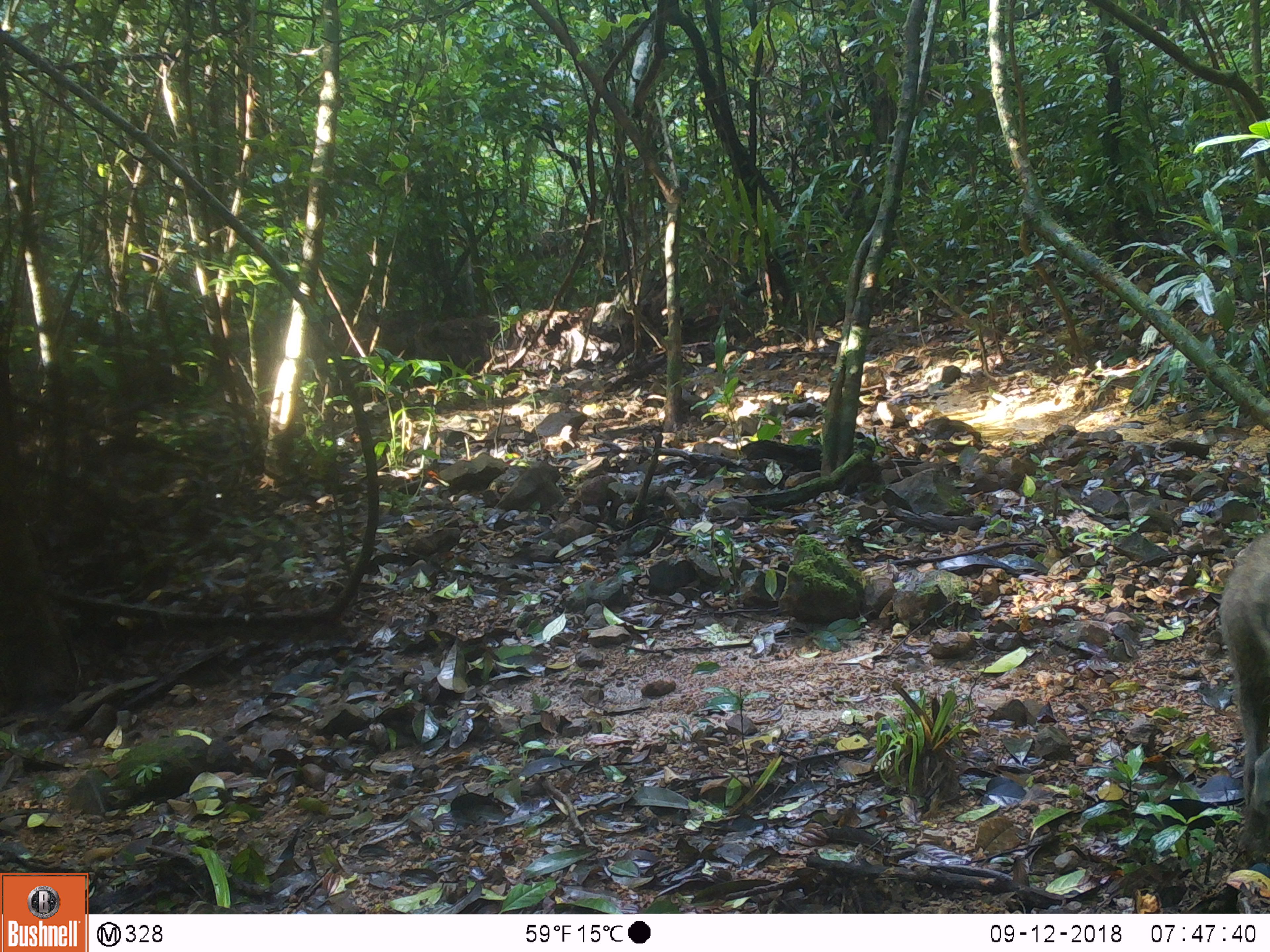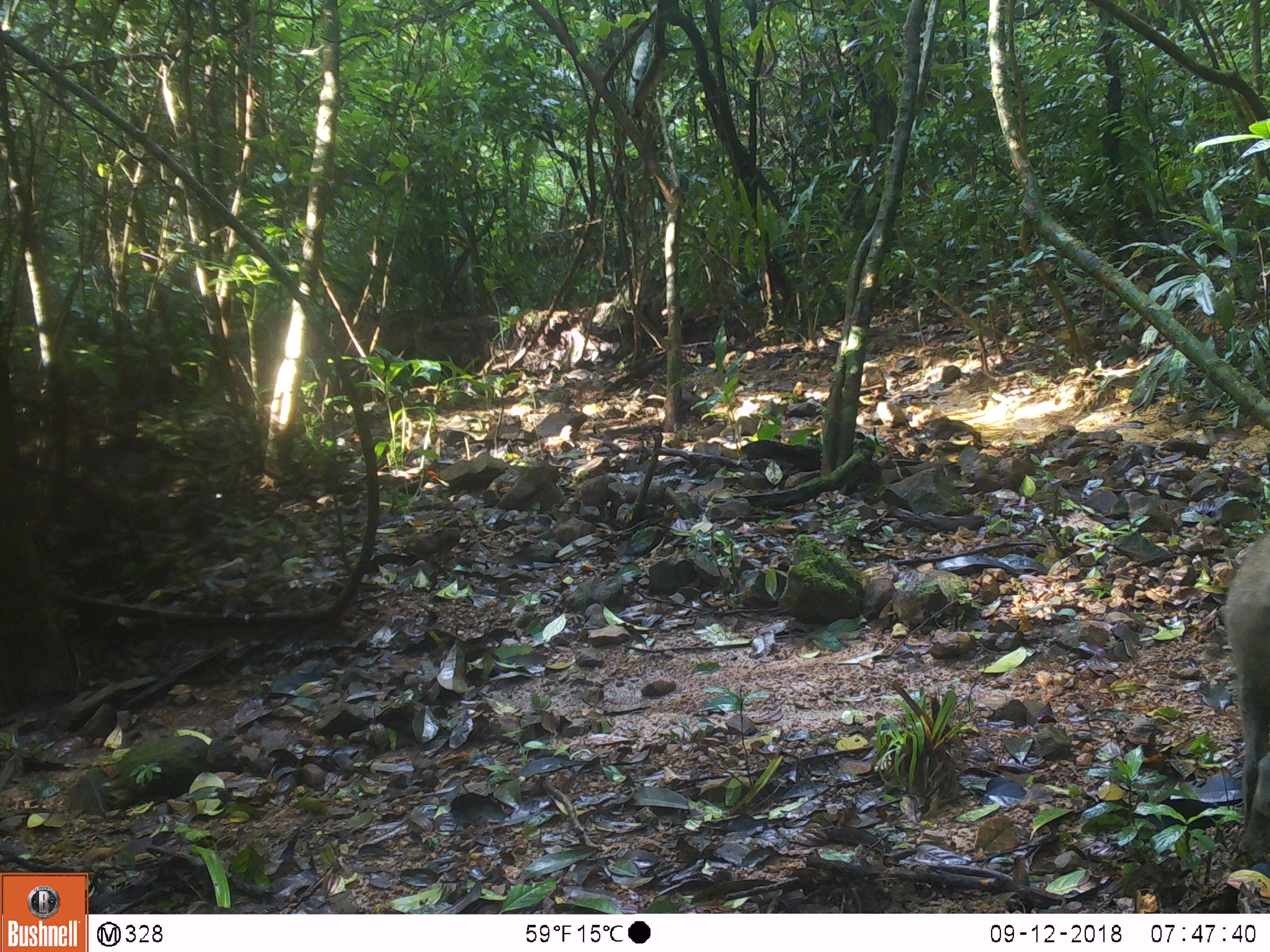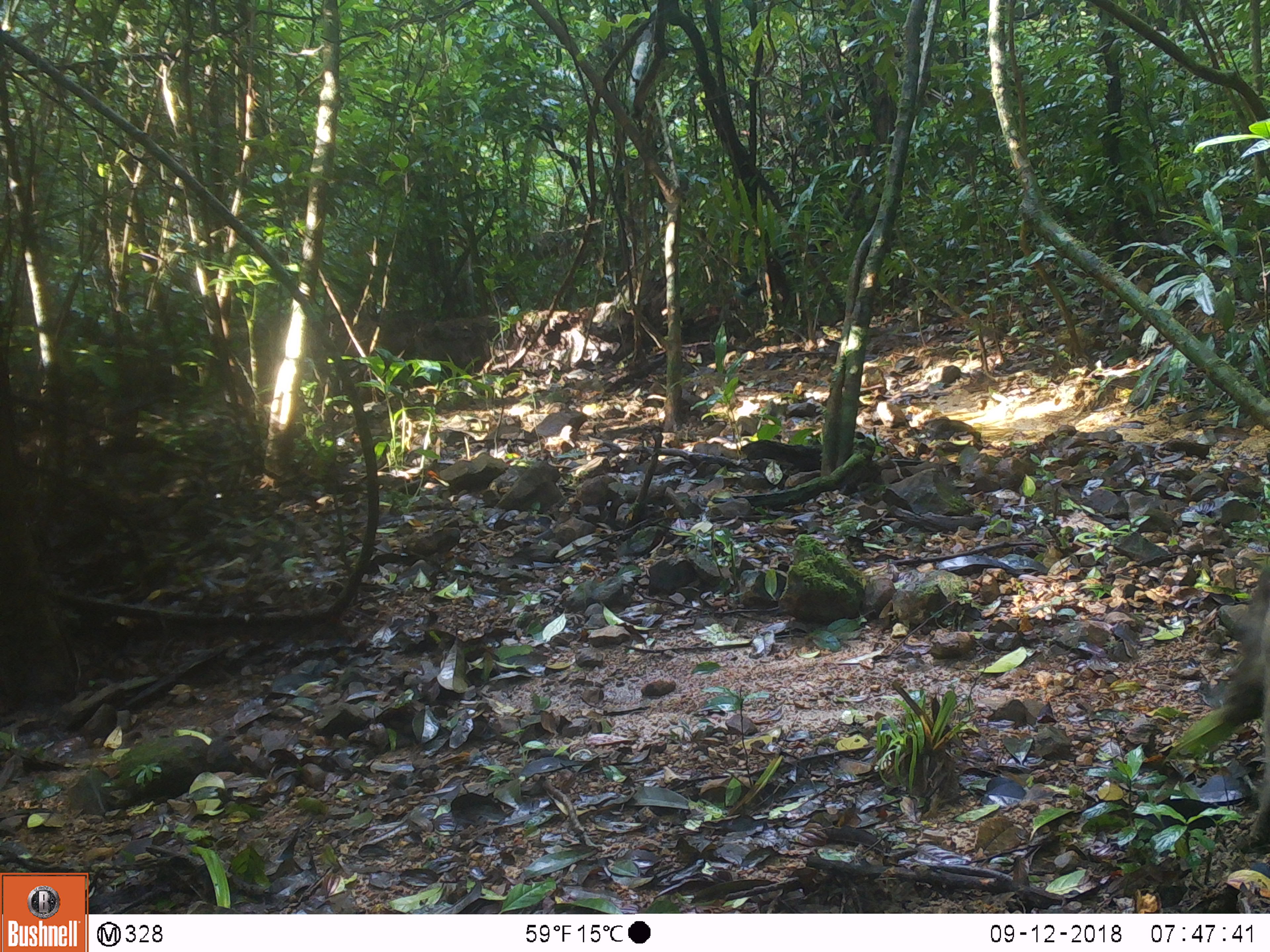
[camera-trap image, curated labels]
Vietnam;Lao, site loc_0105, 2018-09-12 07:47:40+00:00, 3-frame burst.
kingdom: Animalia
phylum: Chordata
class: Mammalia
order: Artiodactyla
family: Suidae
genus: Sus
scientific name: Sus scrofa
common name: eurasian wild pig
Eurasian wild pig (Sus scrofa). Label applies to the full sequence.